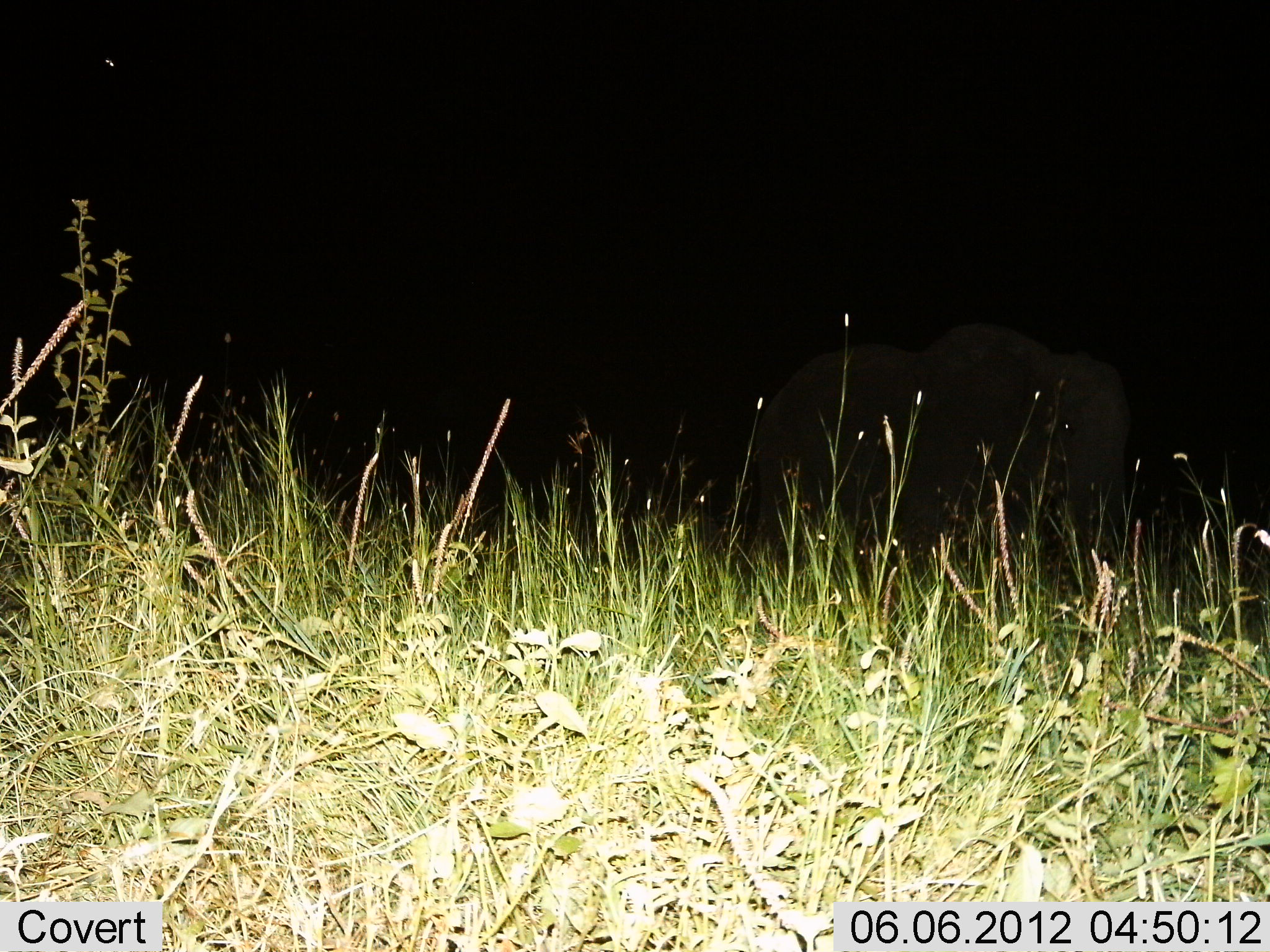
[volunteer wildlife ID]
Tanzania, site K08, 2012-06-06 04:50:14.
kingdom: Animalia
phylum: Chordata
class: Mammalia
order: Proboscidea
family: Elephantidae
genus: Loxodonta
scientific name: Loxodonta africana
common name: african bush elephant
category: elephant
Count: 1.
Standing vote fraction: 60%.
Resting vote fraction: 0%.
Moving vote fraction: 40%.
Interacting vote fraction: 0%.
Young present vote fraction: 0%.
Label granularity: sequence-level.